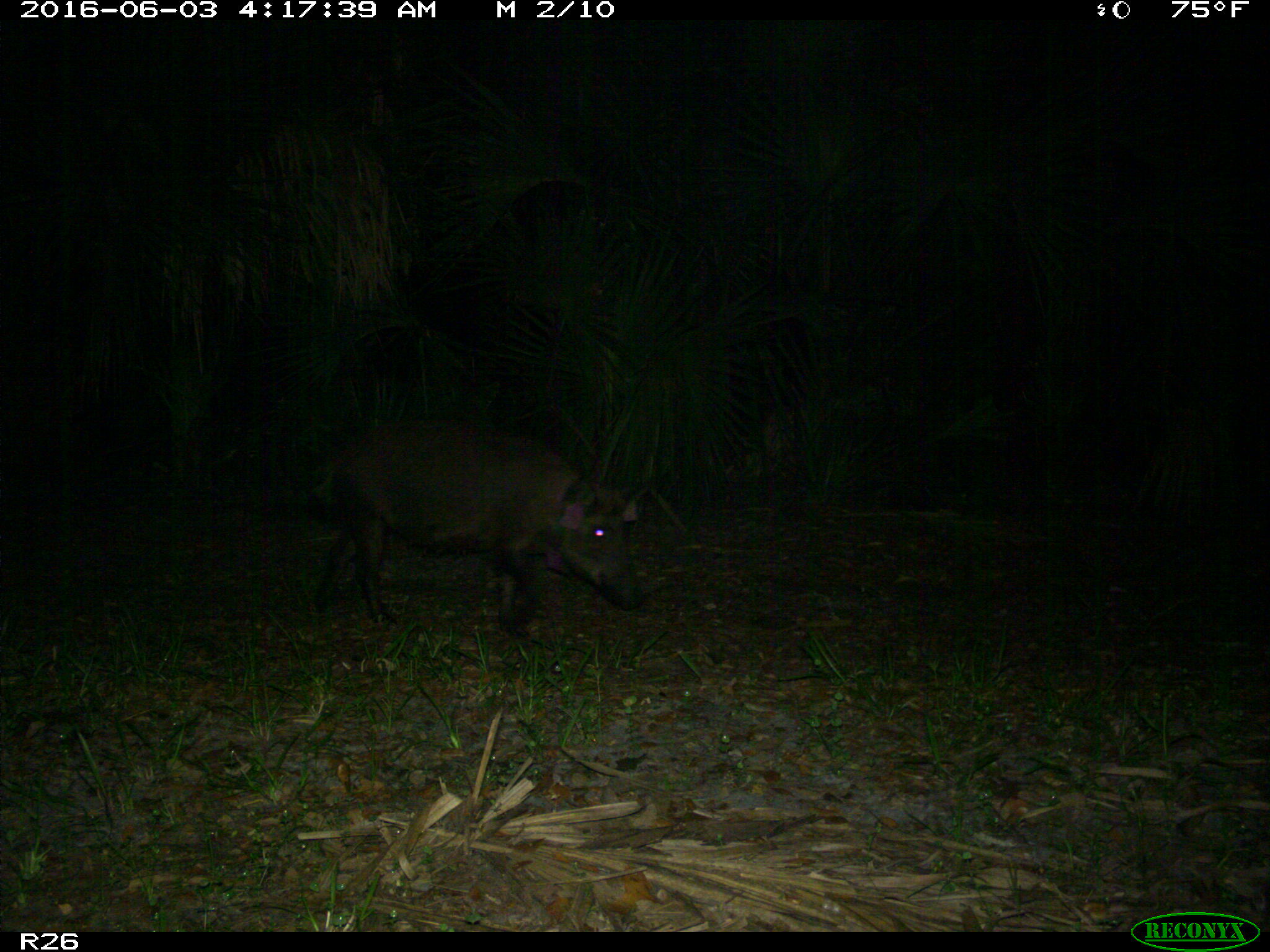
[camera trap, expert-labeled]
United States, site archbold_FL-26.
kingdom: Animalia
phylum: Chordata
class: Mammalia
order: Artiodactyla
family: Suidae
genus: Sus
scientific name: Sus scrofa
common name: wild boar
Sus scrofa (wild boar).